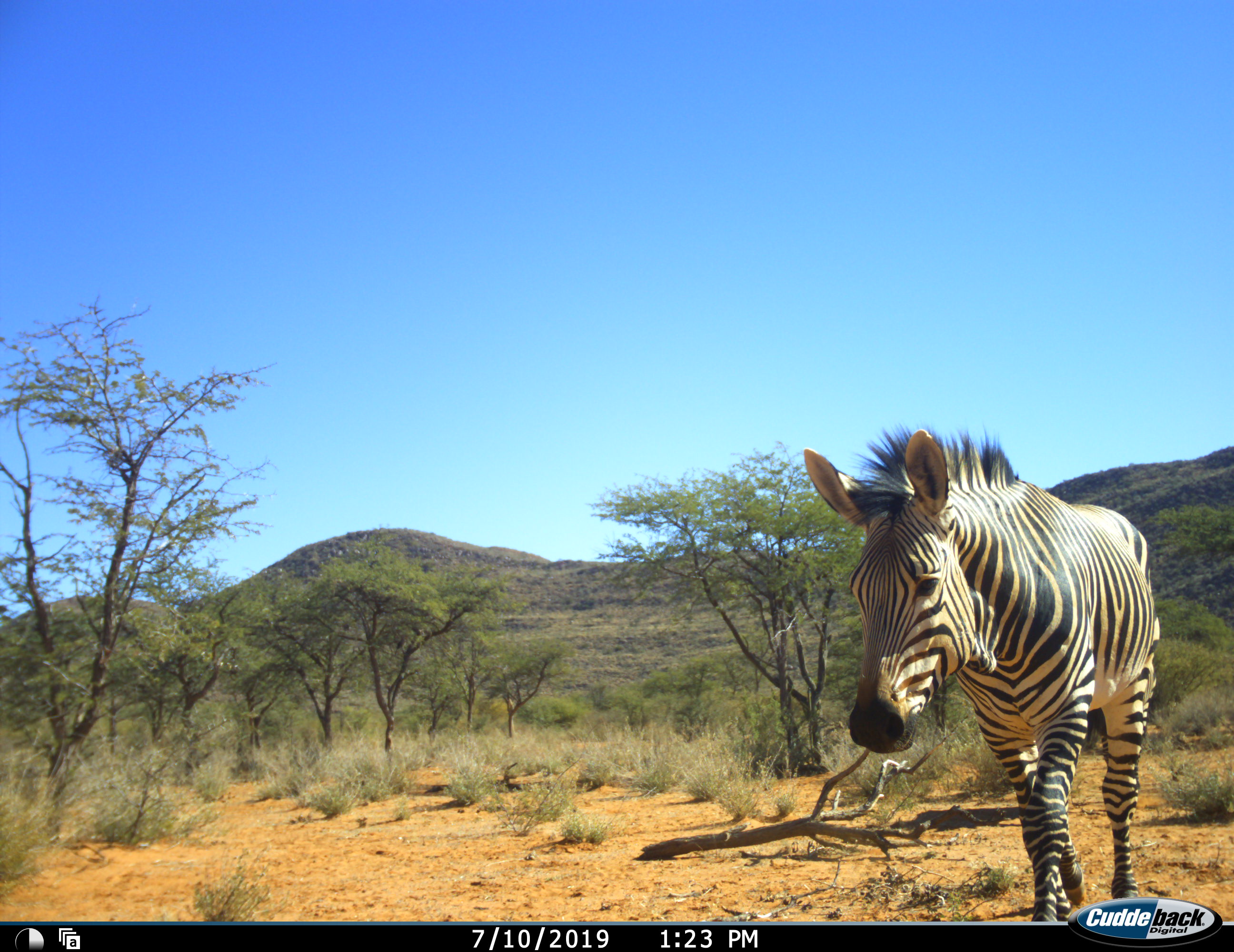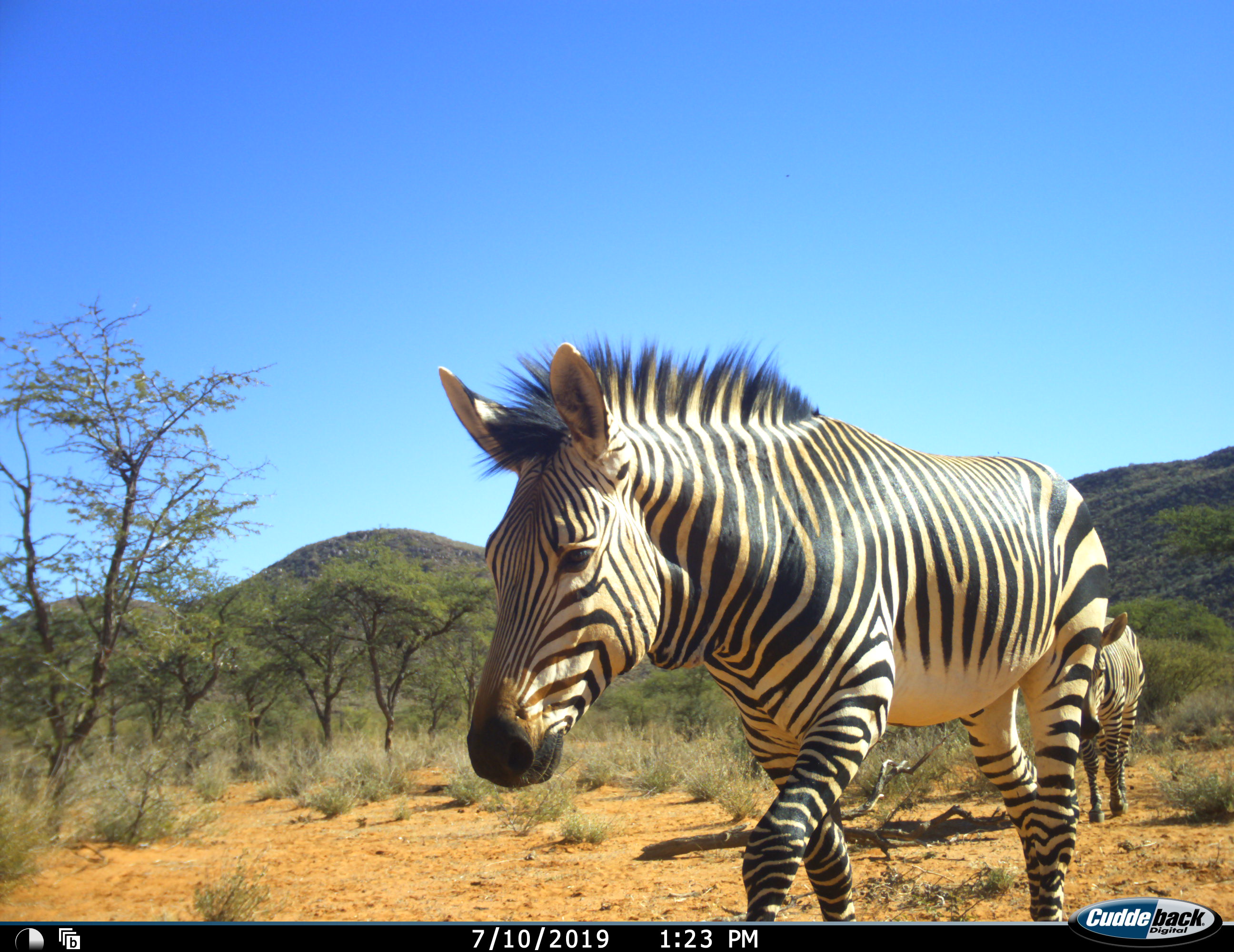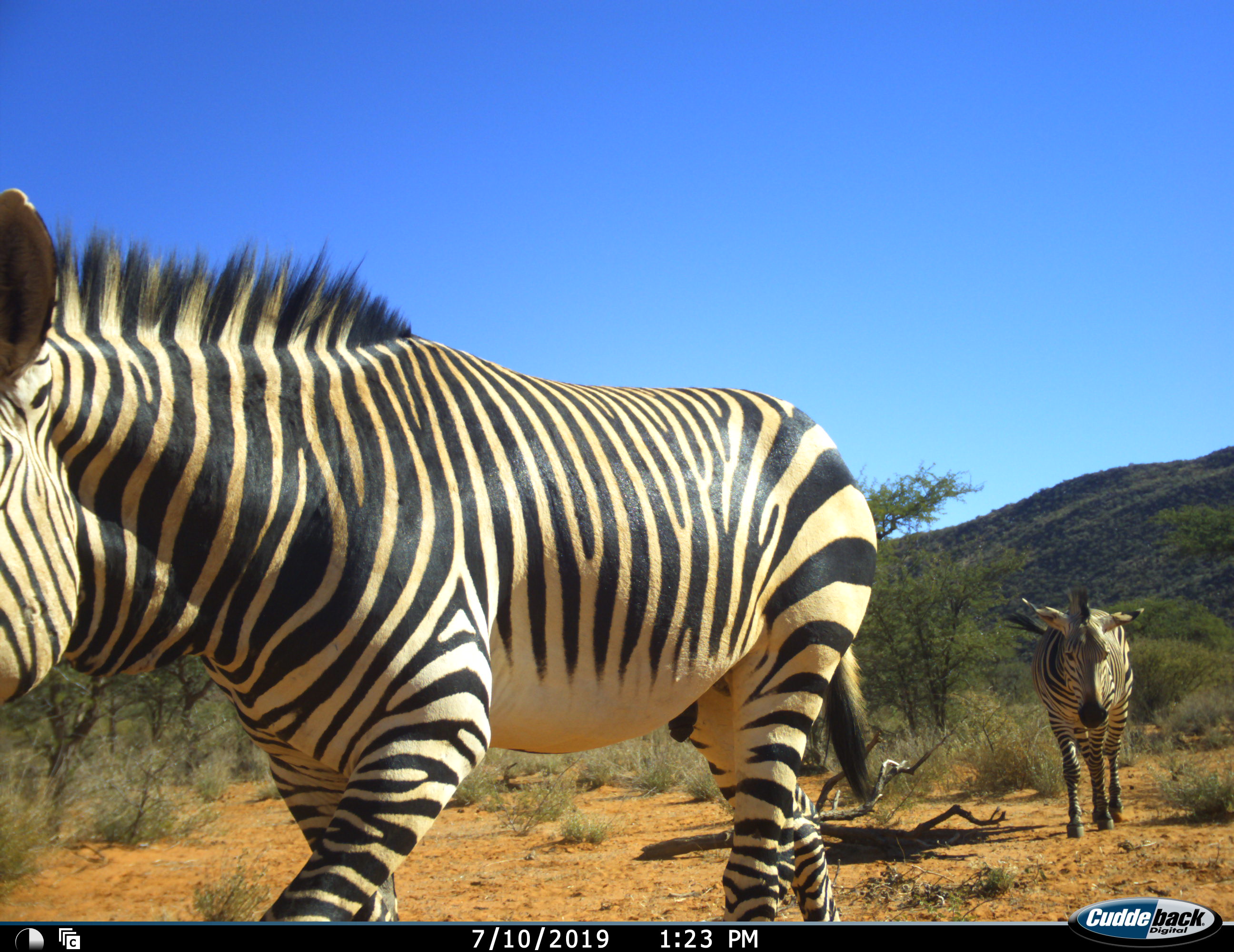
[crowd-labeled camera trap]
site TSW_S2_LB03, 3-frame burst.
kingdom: Animalia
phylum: Chordata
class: Mammalia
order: Perissodactyla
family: Equidae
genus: Equus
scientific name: Equus zebra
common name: mountain zebra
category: zebramountain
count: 2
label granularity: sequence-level